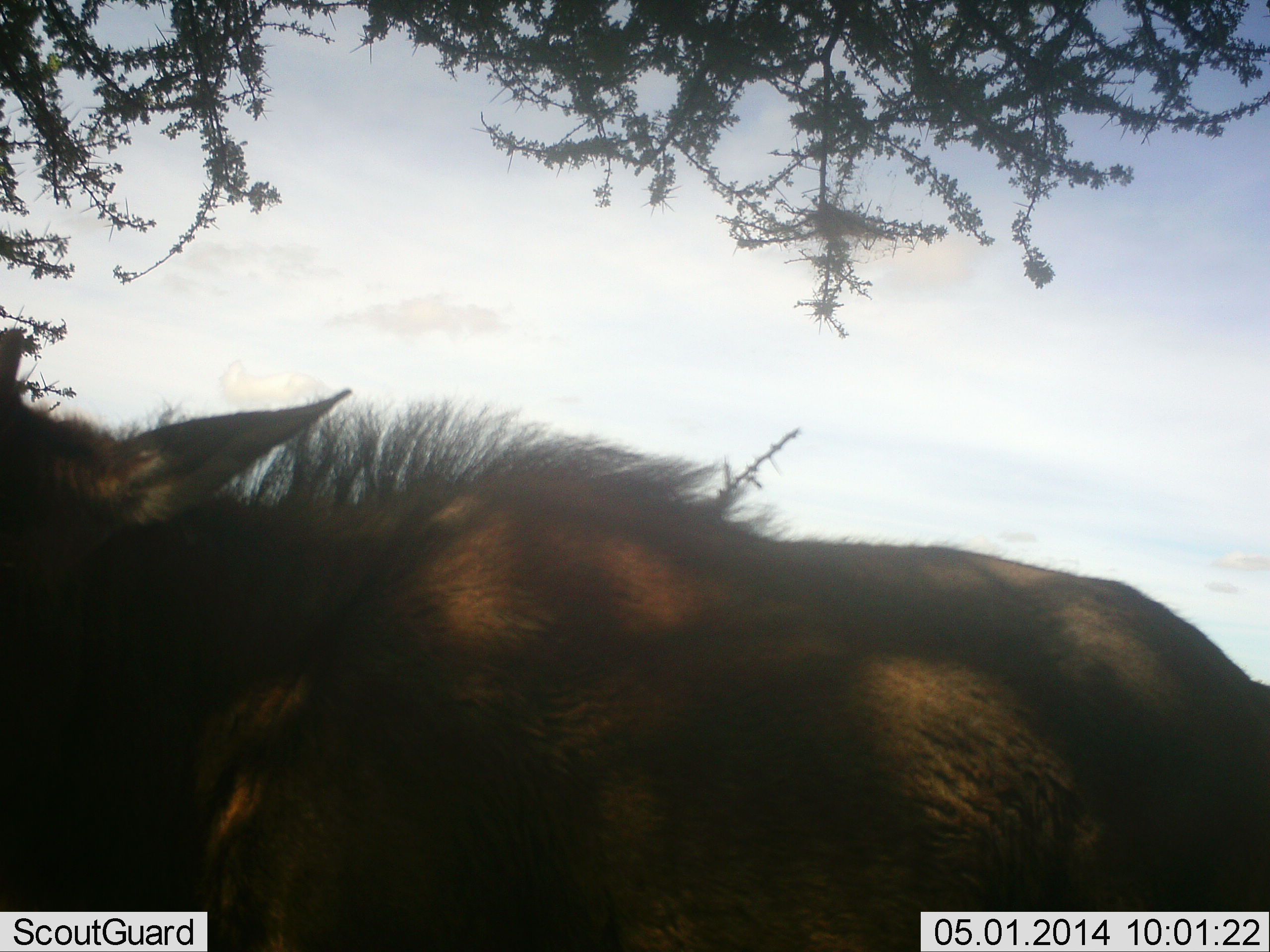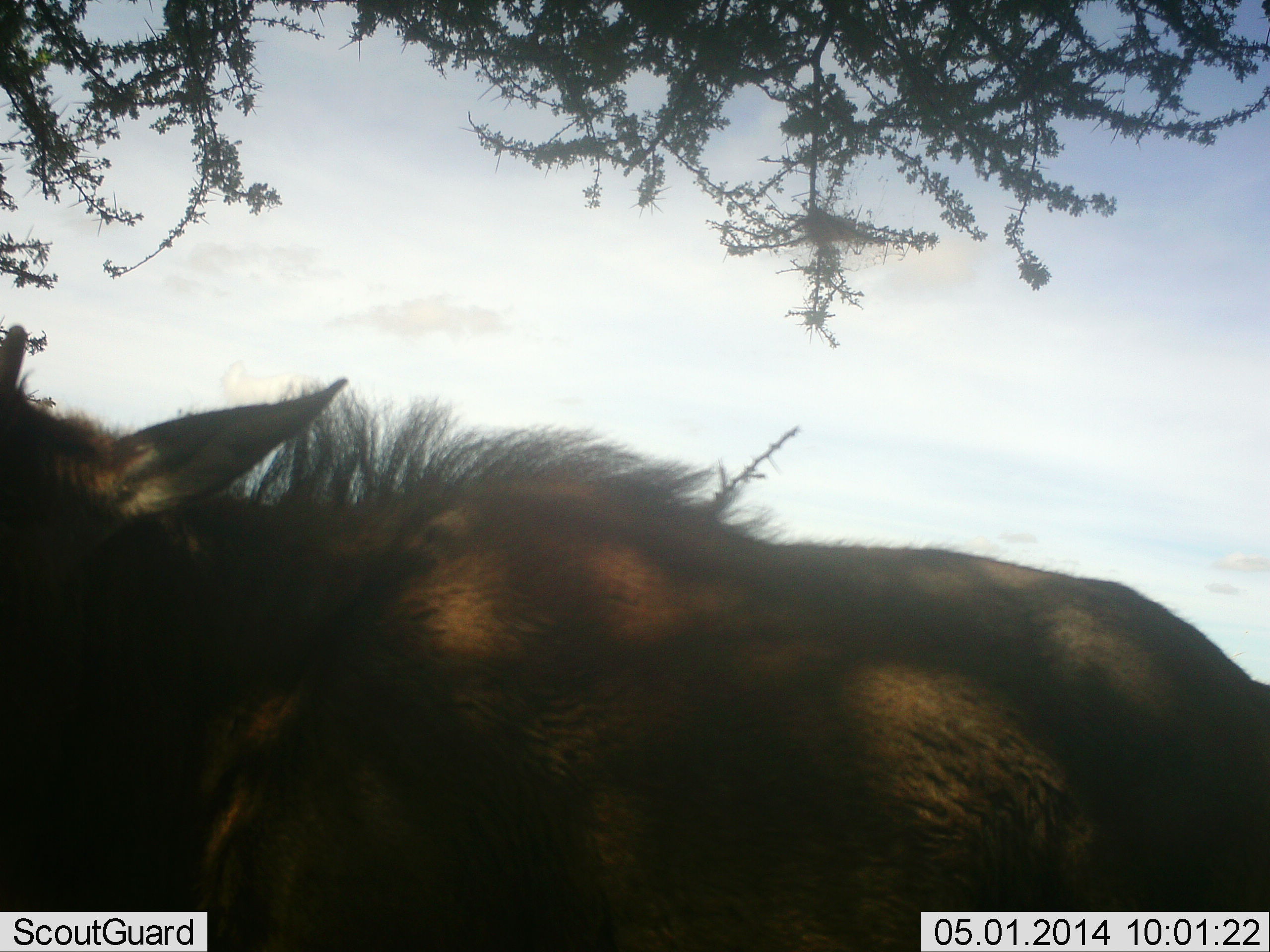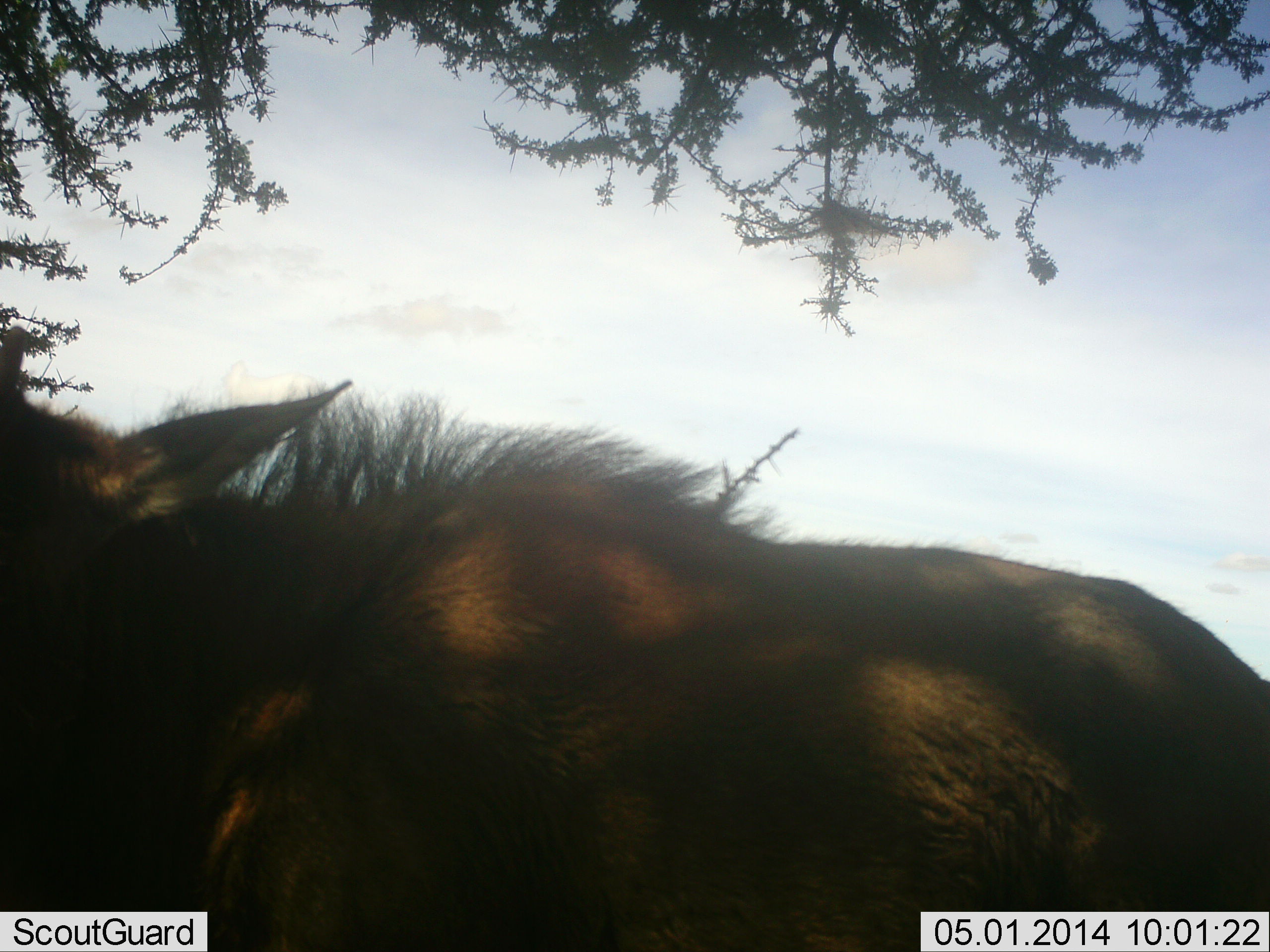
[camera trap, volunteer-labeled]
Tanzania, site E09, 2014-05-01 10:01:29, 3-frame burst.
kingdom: Animalia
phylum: Chordata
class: Mammalia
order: Artiodactyla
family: Bovidae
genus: Connochaetes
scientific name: Connochaetes taurinus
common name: blue wildebeest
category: wildebeest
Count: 1.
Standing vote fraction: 90%.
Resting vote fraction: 10%.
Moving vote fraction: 0%.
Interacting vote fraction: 10%.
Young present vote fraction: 30%.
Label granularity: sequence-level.